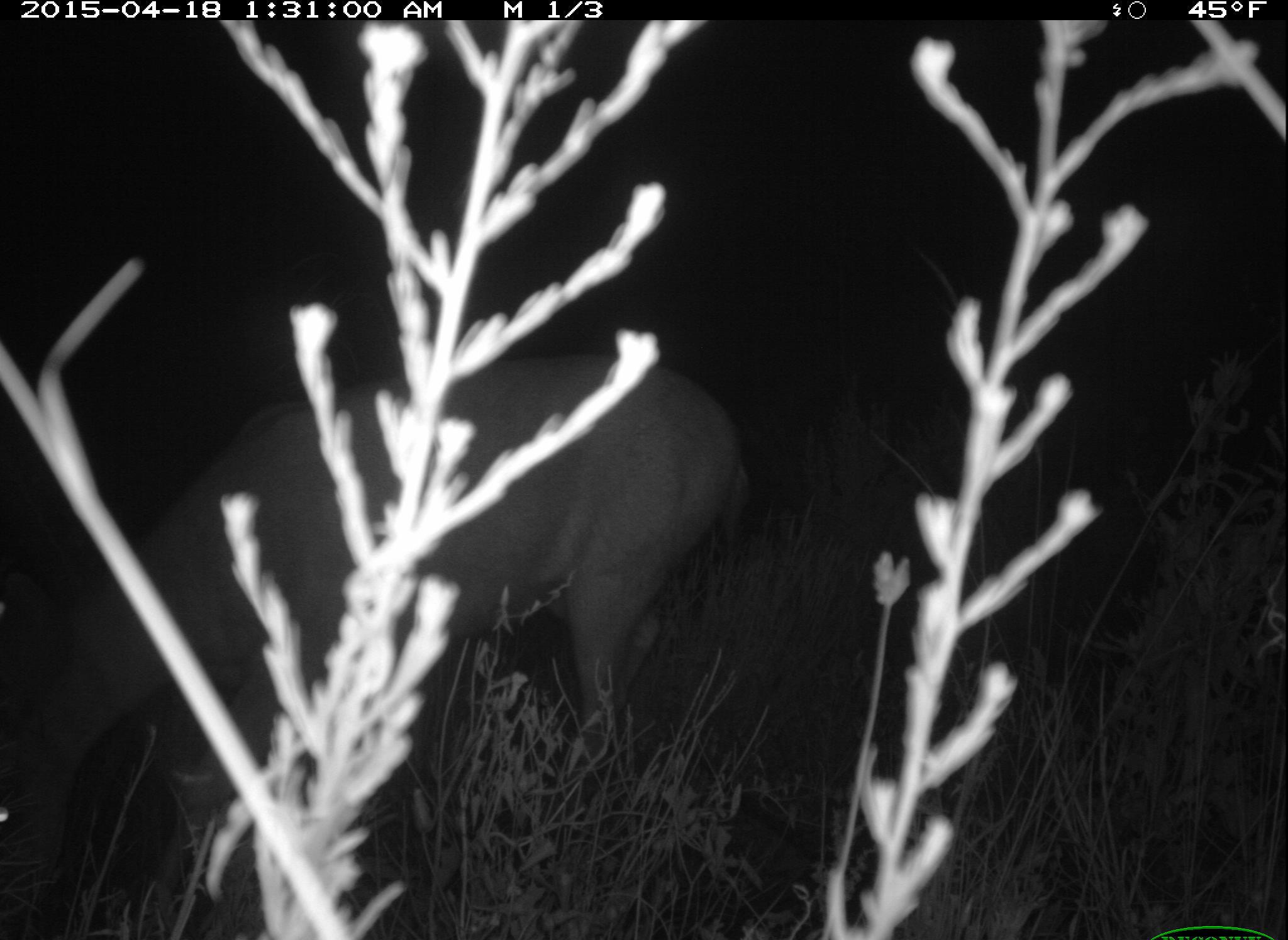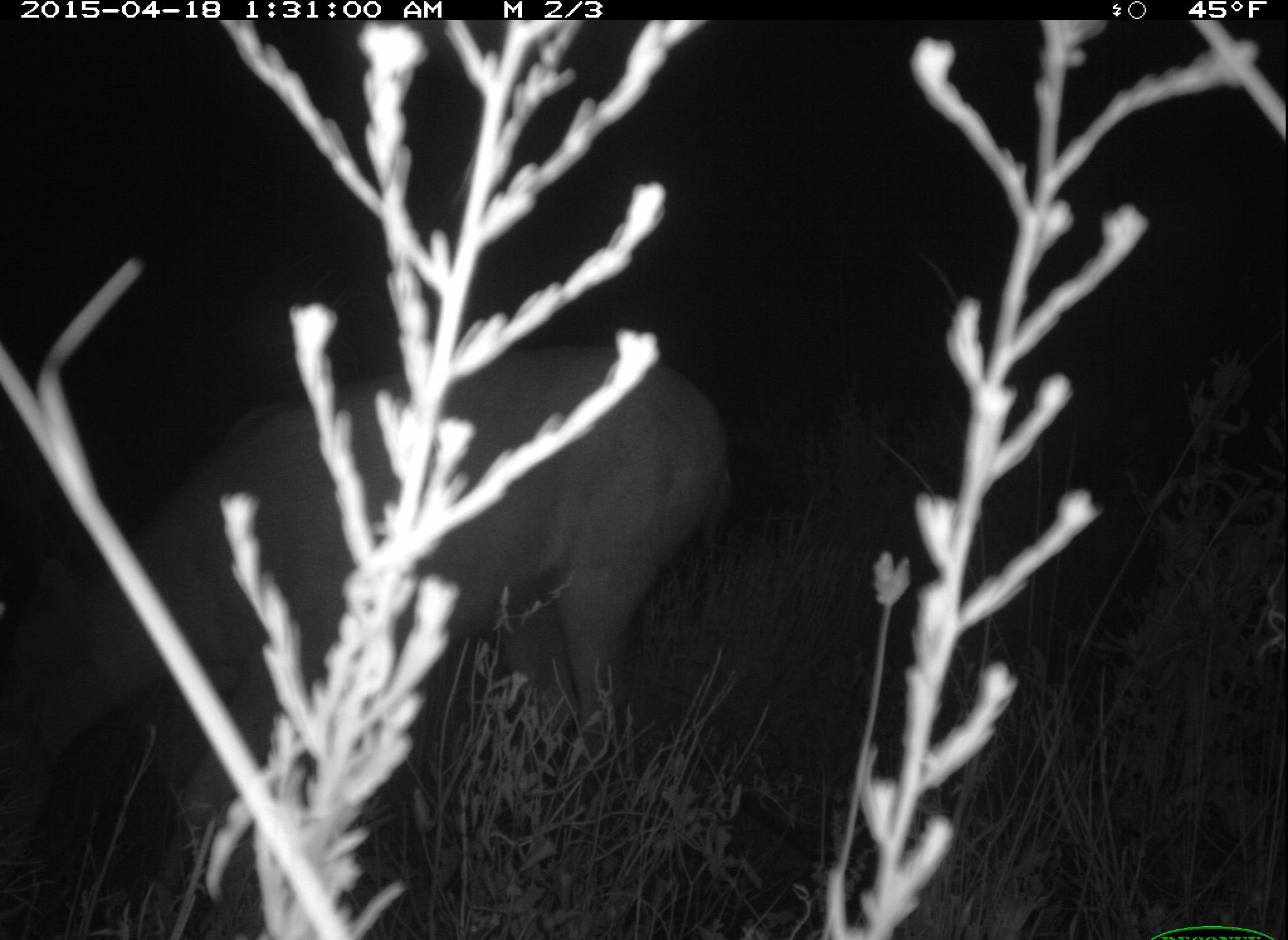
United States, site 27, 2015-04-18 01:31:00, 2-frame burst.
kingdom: Animalia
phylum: Chordata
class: Mammalia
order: Artiodactyla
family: Cervidae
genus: Odocoileus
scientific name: Odocoileus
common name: deer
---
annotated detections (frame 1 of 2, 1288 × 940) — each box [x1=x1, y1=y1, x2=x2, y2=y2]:
deer: [x1=2, y1=343, x2=762, y2=938]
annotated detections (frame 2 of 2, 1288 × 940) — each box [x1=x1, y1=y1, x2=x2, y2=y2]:
deer: [x1=0, y1=339, x2=740, y2=940]